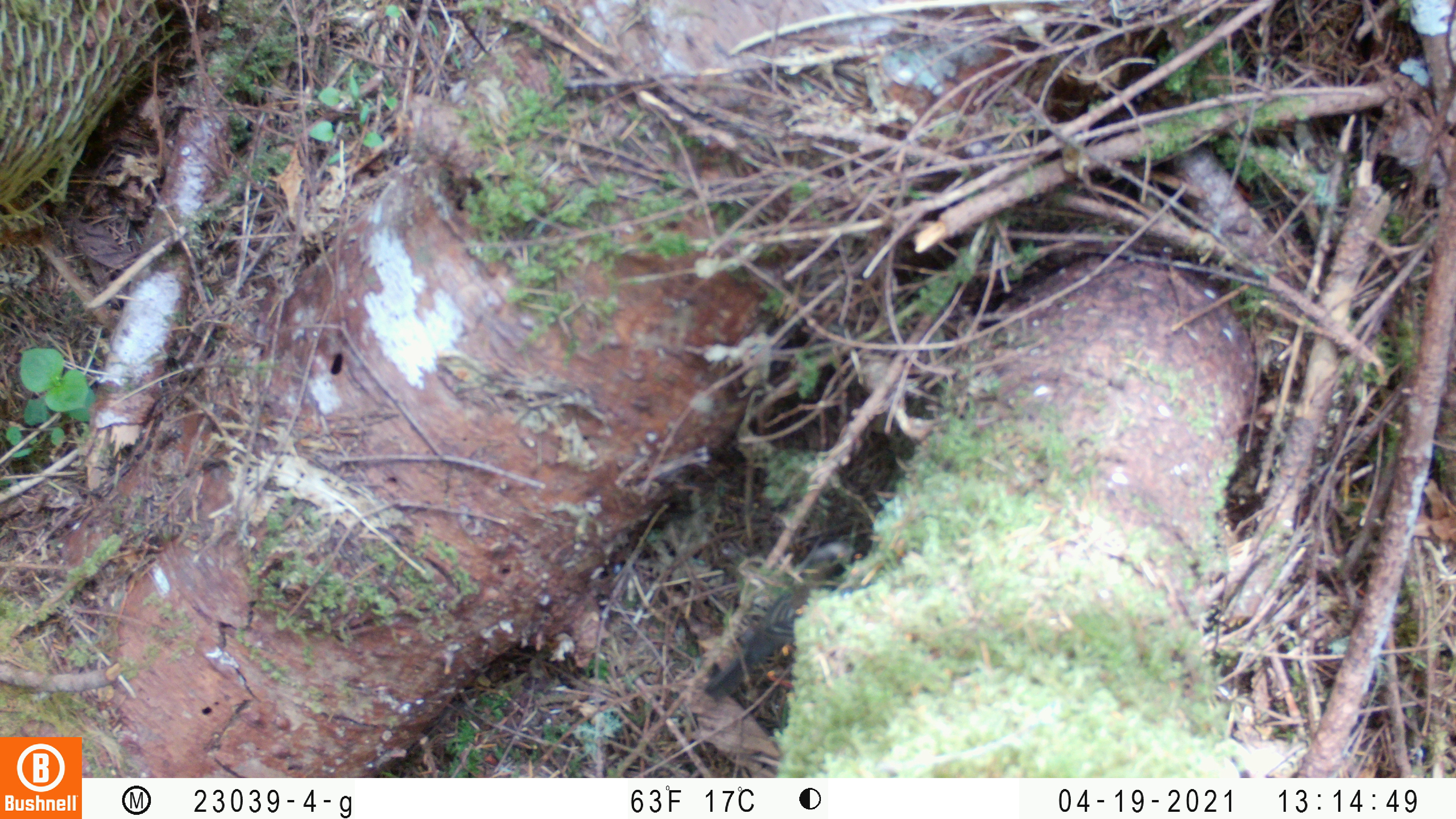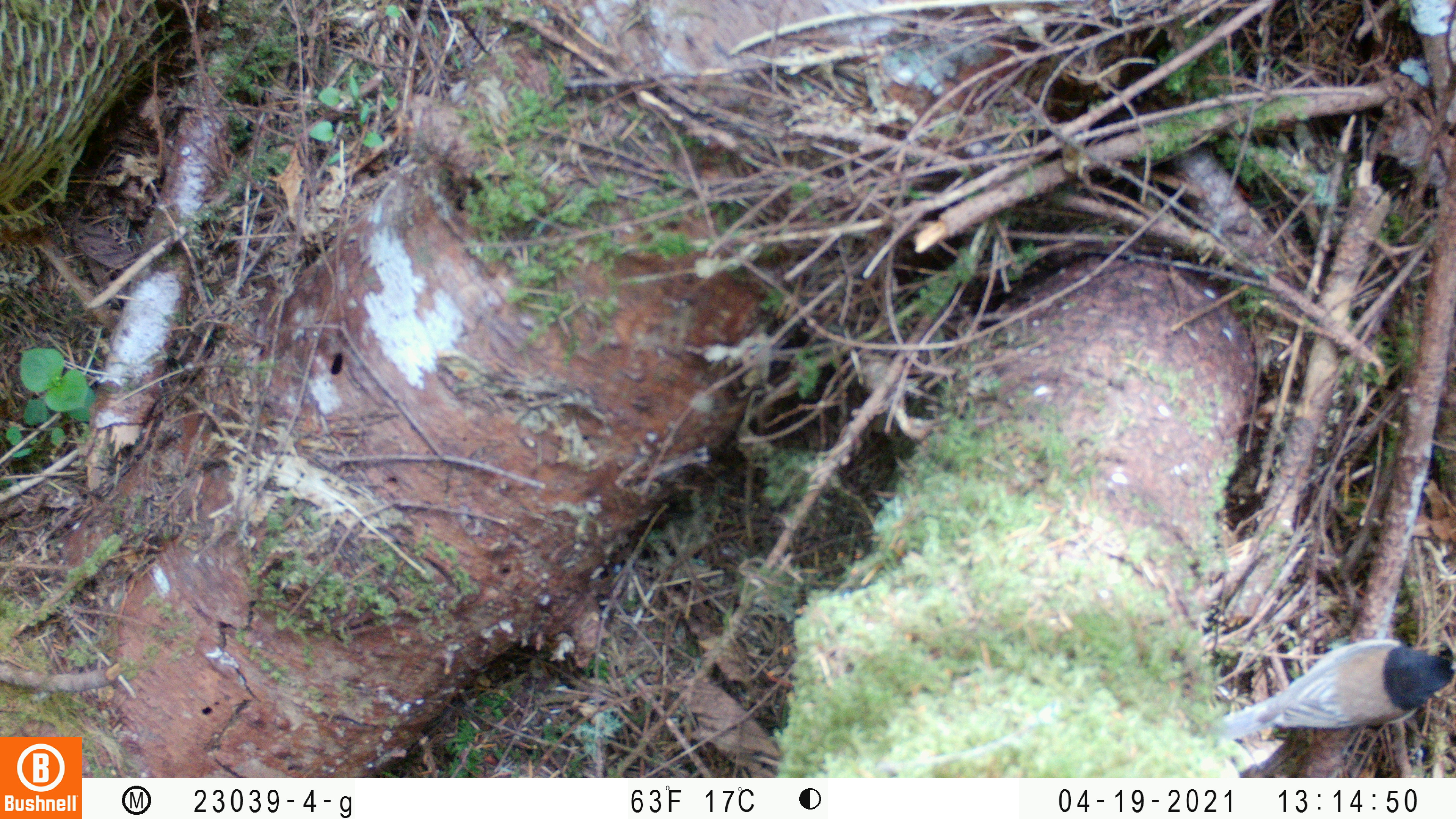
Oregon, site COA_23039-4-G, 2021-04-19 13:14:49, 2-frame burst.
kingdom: Animalia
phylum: Chordata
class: Aves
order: Passeriformes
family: Passerellidae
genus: Junco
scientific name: Junco hyemalis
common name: dark-eyed junco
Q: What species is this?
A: Dark-eyed junco (Junco hyemalis).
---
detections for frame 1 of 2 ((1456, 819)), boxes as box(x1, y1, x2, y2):
dark-eyed junco: box(701, 555, 860, 711)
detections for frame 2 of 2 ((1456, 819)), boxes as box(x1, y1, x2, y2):
dark-eyed junco: box(1198, 627, 1453, 773)